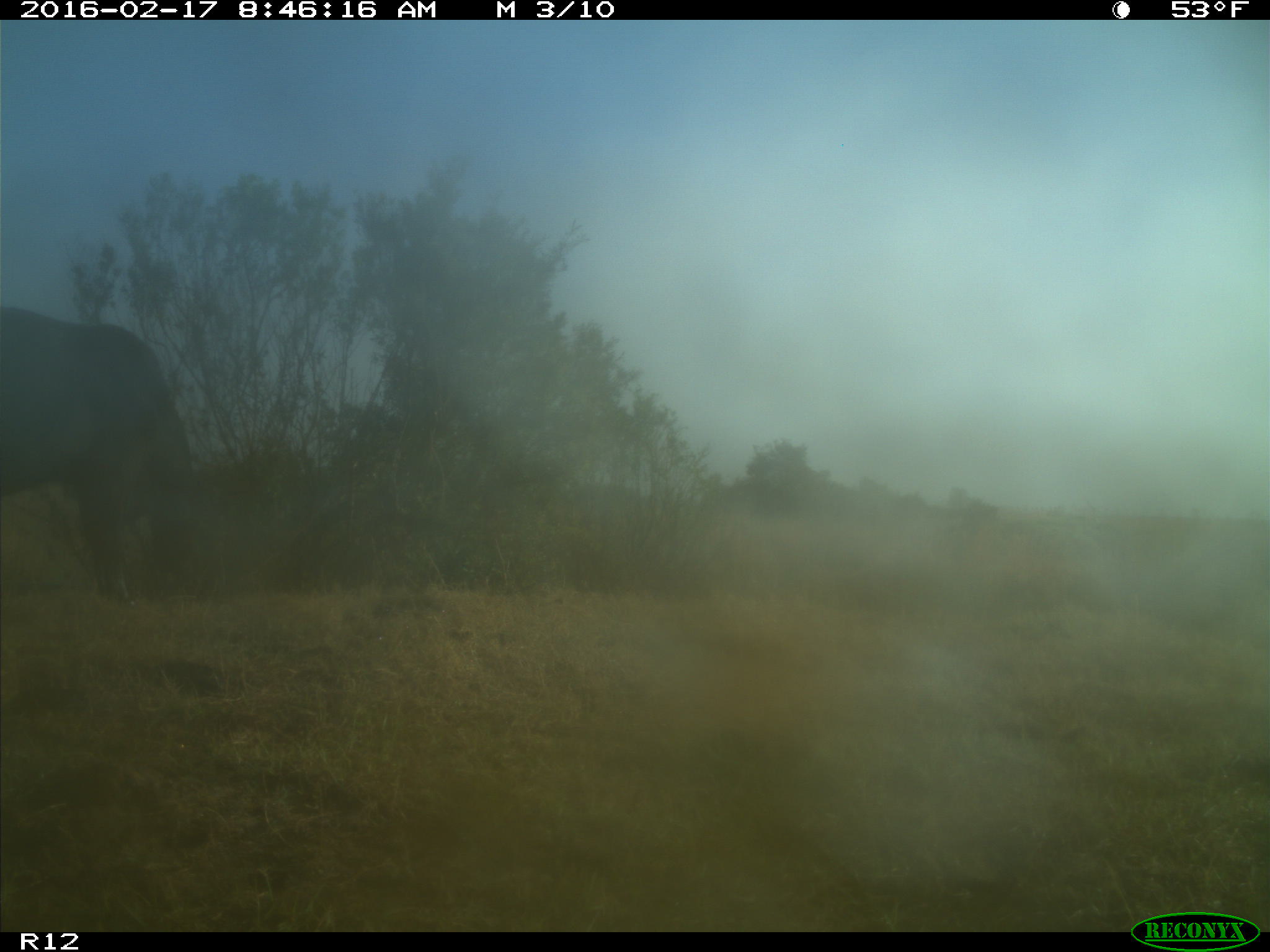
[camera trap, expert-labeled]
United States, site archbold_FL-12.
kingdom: Animalia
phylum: Chordata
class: Mammalia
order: Artiodactyla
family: Bovidae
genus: Bos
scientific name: Bos taurus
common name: domestic cow